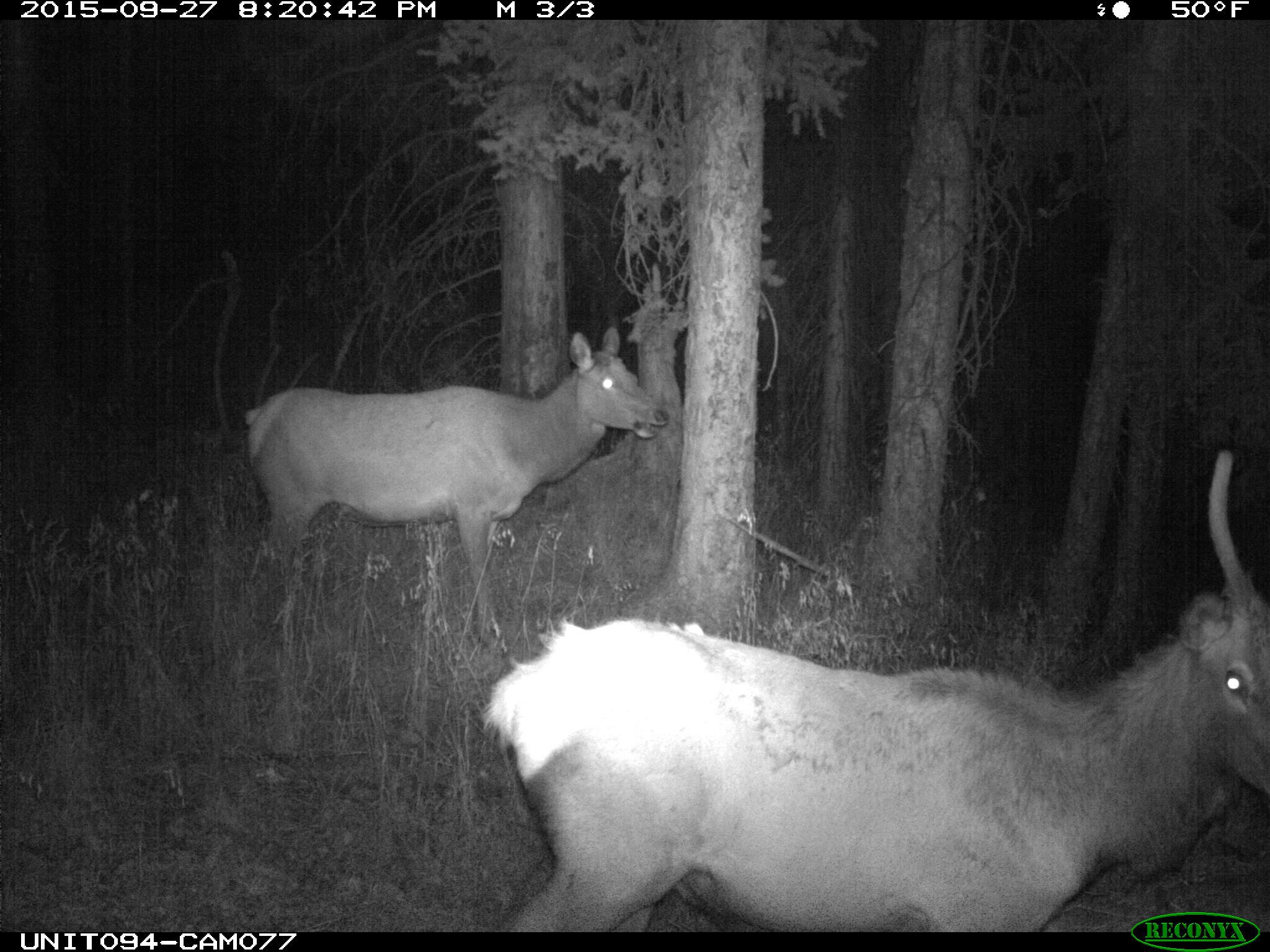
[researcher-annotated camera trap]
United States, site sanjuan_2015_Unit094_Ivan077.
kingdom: Animalia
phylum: Chordata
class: Mammalia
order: Artiodactyla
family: Cervidae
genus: Cervus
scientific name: Cervus elaphus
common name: red deer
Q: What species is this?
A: Cervus elaphus (red deer).